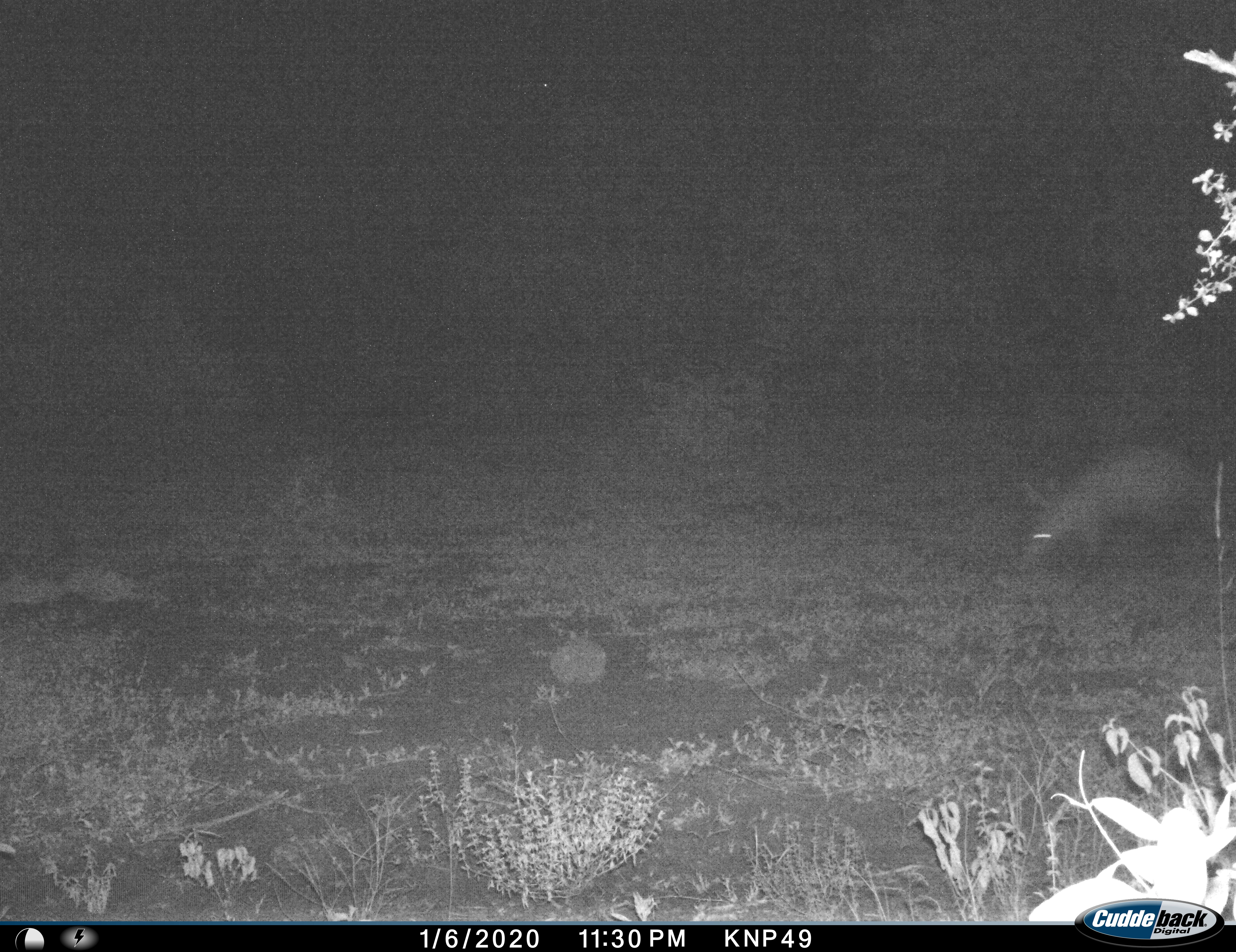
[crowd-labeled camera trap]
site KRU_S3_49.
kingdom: Animalia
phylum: Chordata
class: Mammalia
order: Tubulidentata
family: Orycteropodidae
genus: Orycteropus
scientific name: Orycteropus afer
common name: aardvark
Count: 1.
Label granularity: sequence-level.